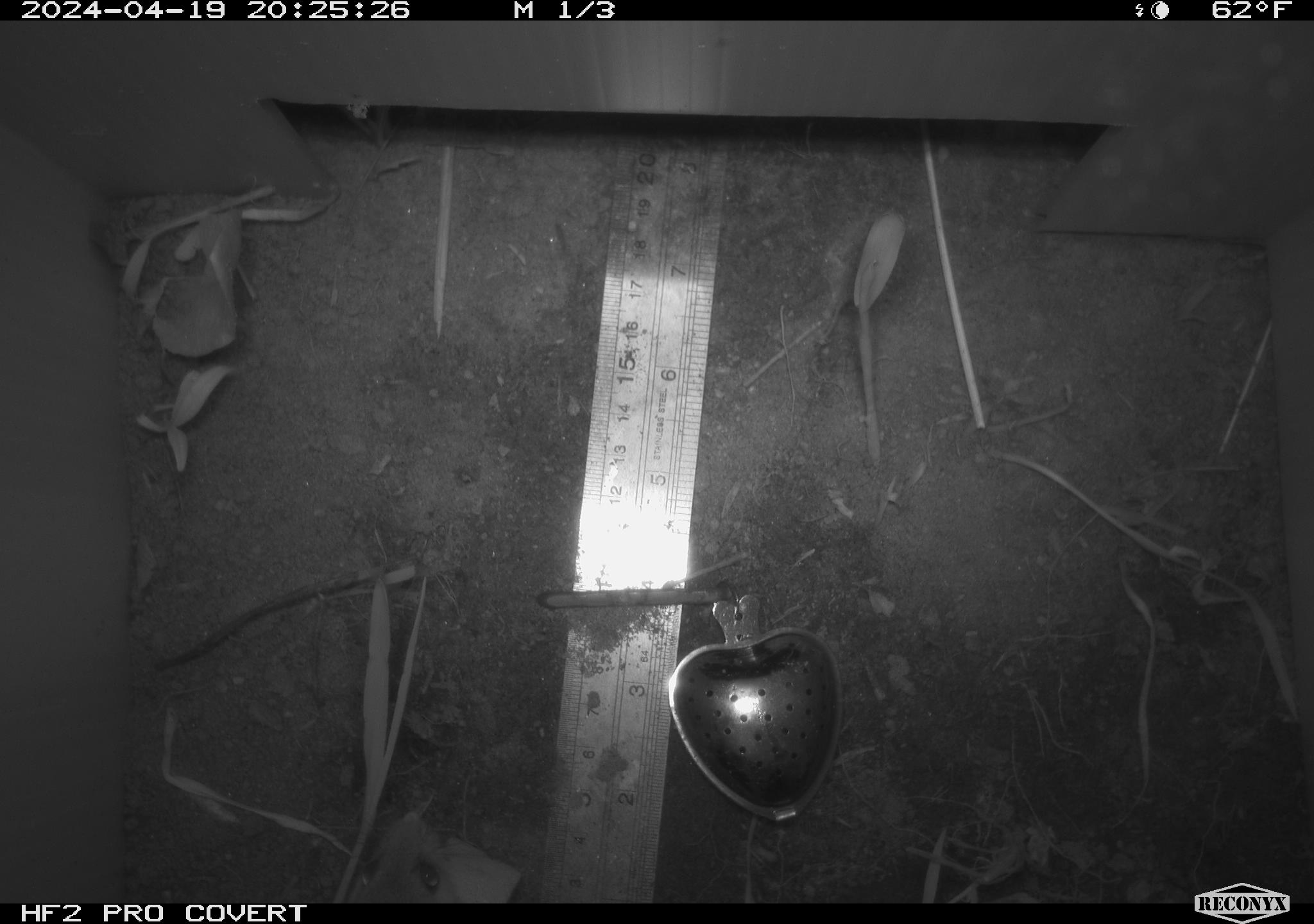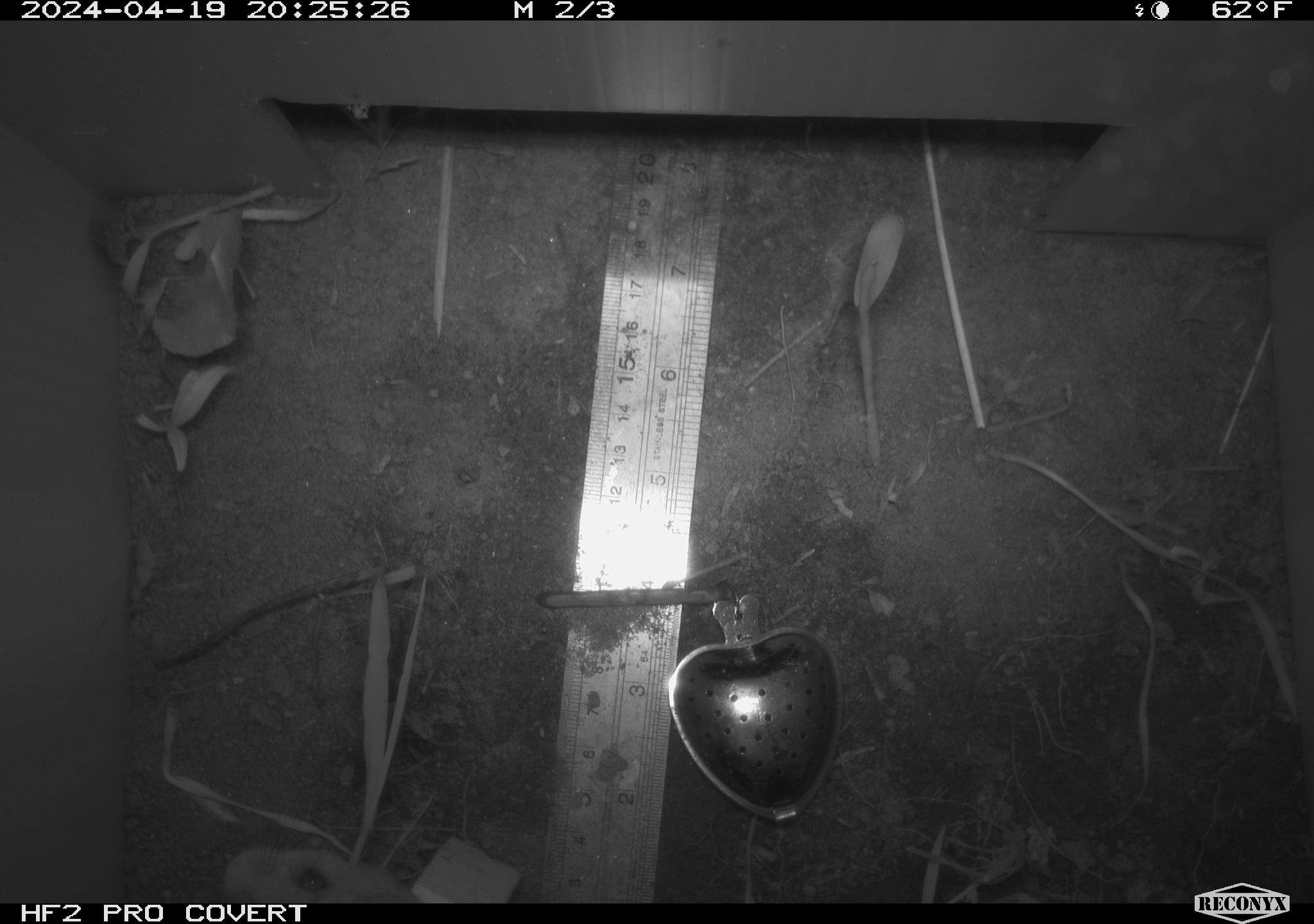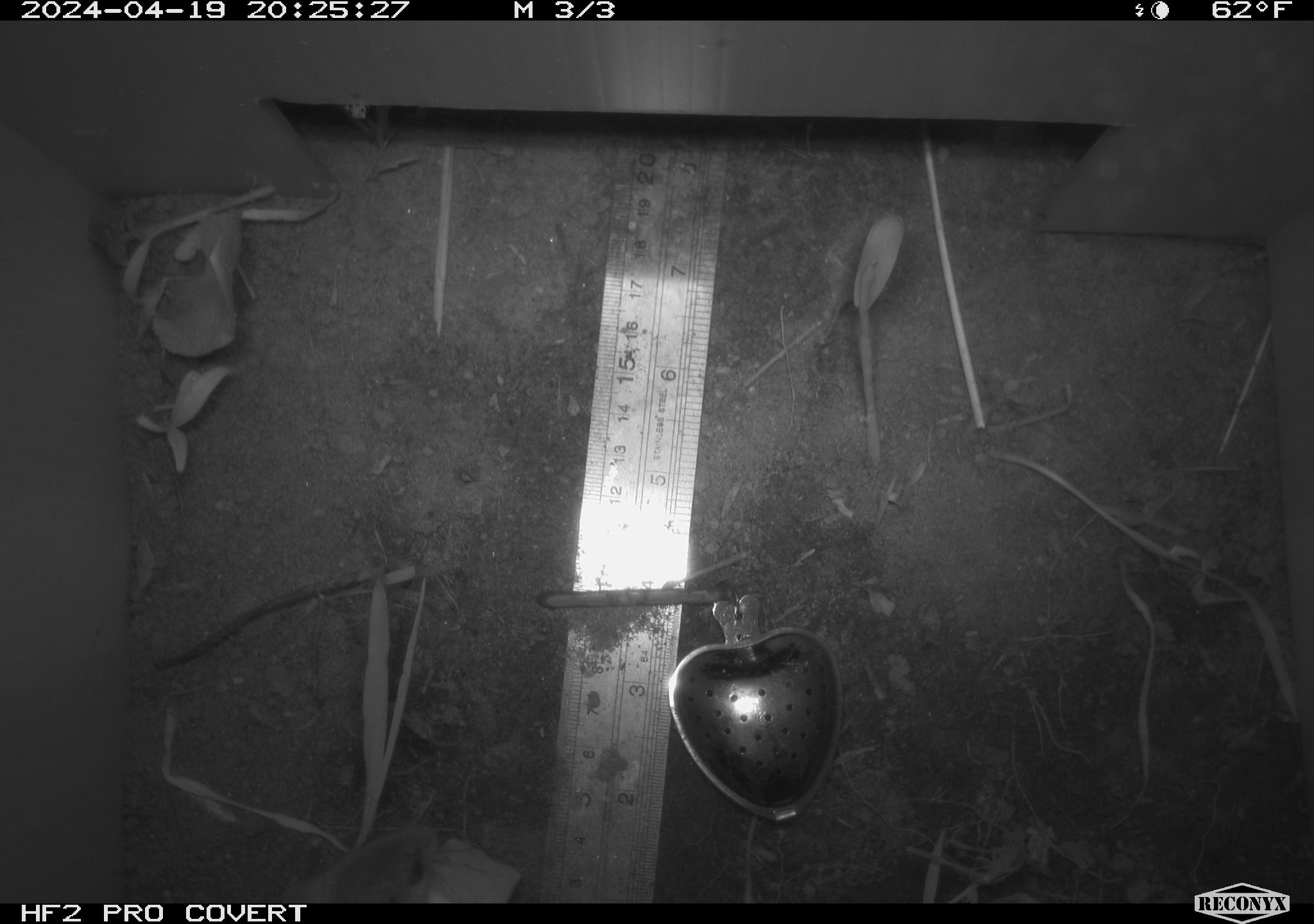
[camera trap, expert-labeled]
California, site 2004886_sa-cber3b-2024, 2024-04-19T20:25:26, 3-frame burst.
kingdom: Animalia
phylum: Chordata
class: Mammalia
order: Rodentia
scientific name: Rodentia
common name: mouse species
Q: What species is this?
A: Mouse species (Rodentia).